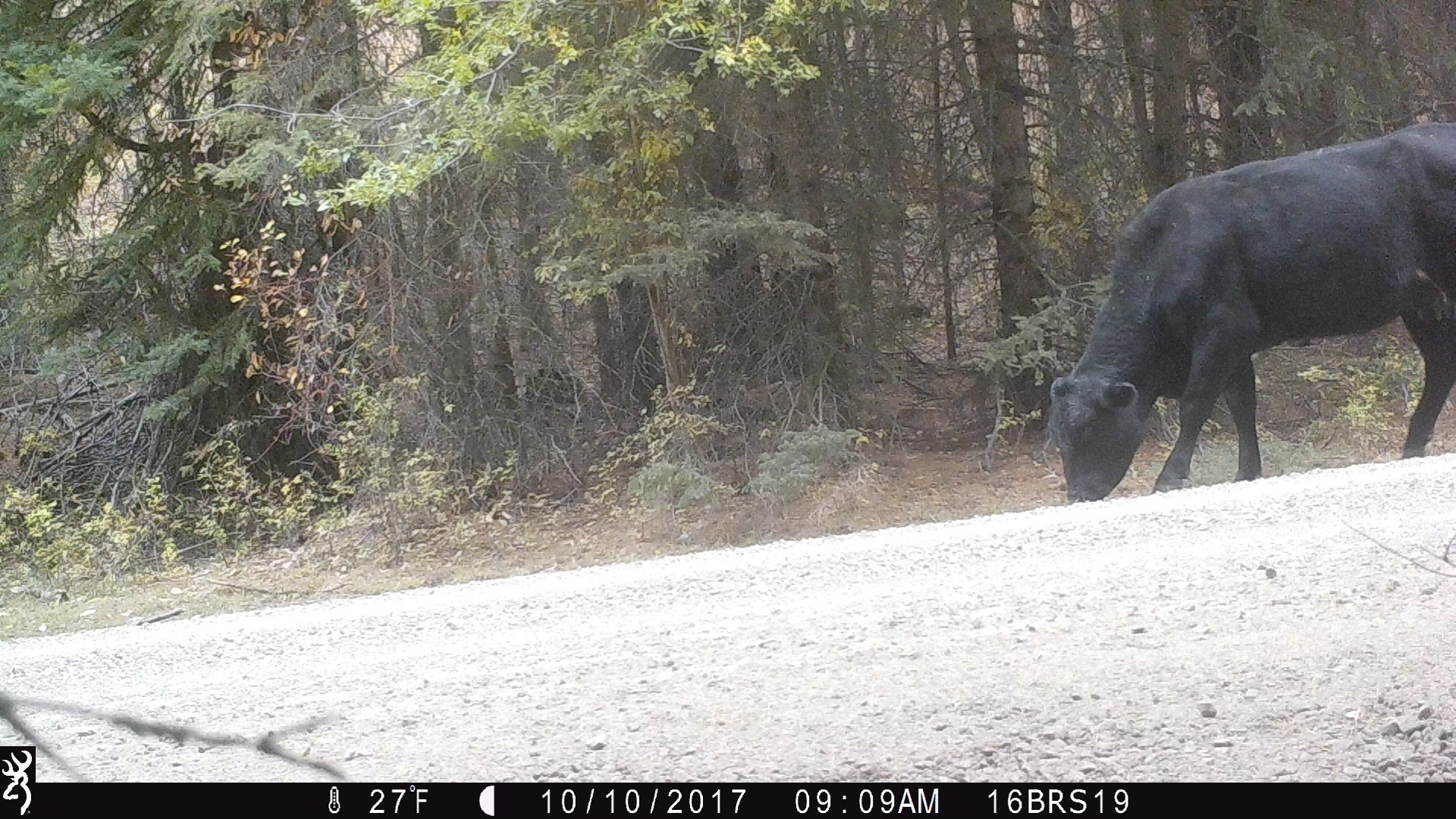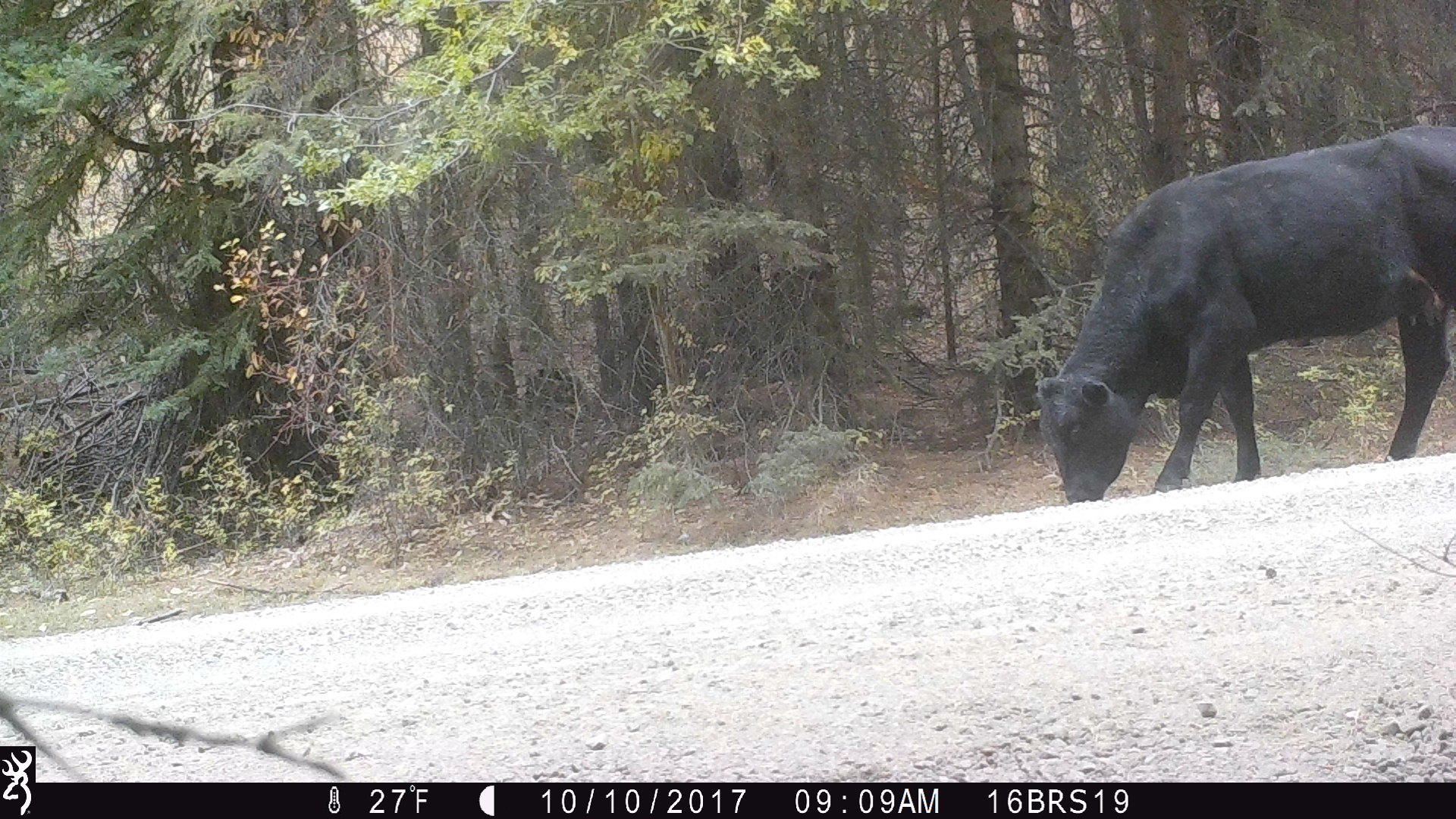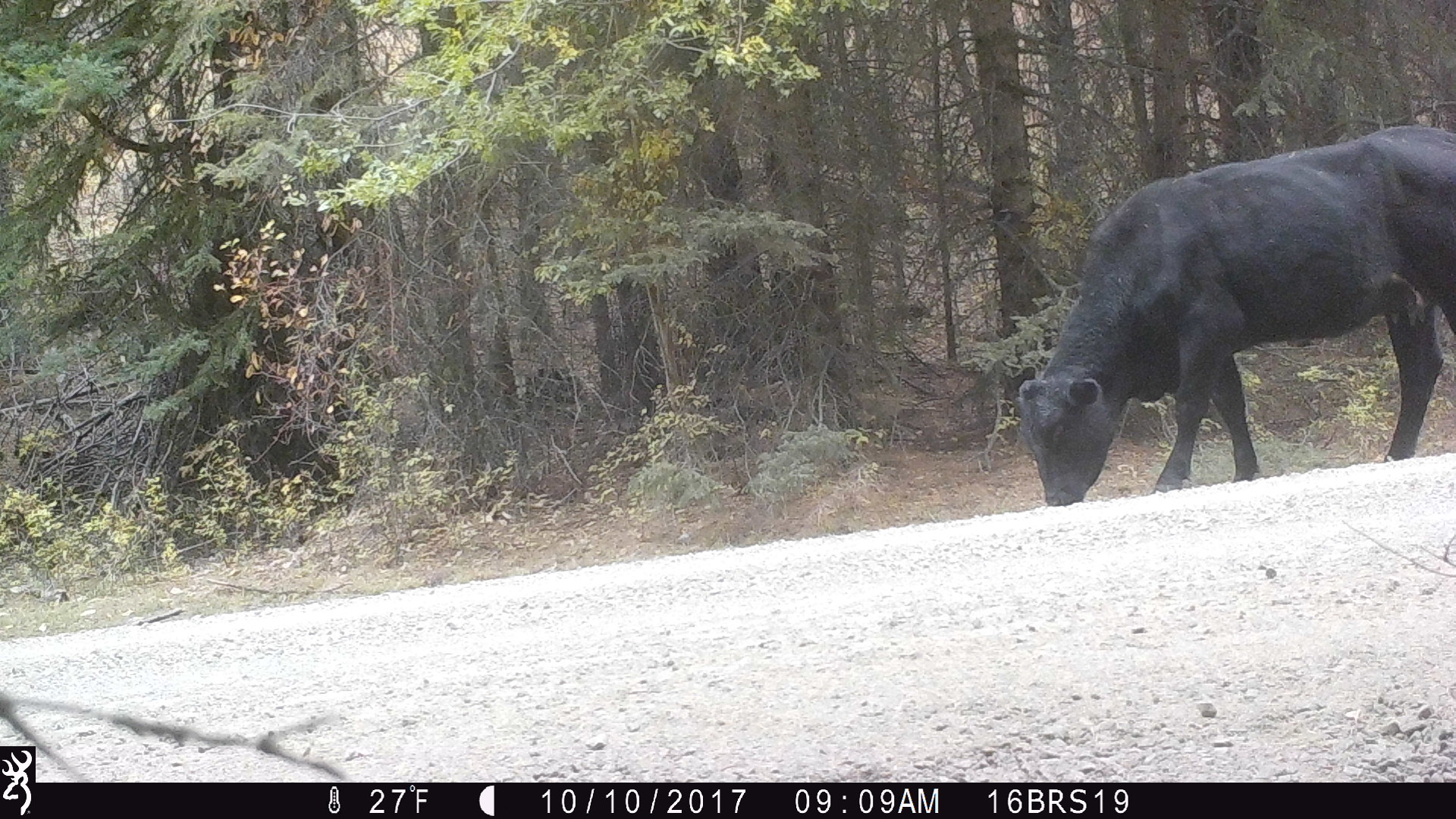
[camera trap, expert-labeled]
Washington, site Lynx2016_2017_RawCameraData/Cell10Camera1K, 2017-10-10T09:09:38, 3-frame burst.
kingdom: Animalia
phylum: Chordata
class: Mammalia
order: Artiodactyla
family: Bovidae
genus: Bos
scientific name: Bos taurus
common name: domestic cattle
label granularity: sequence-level